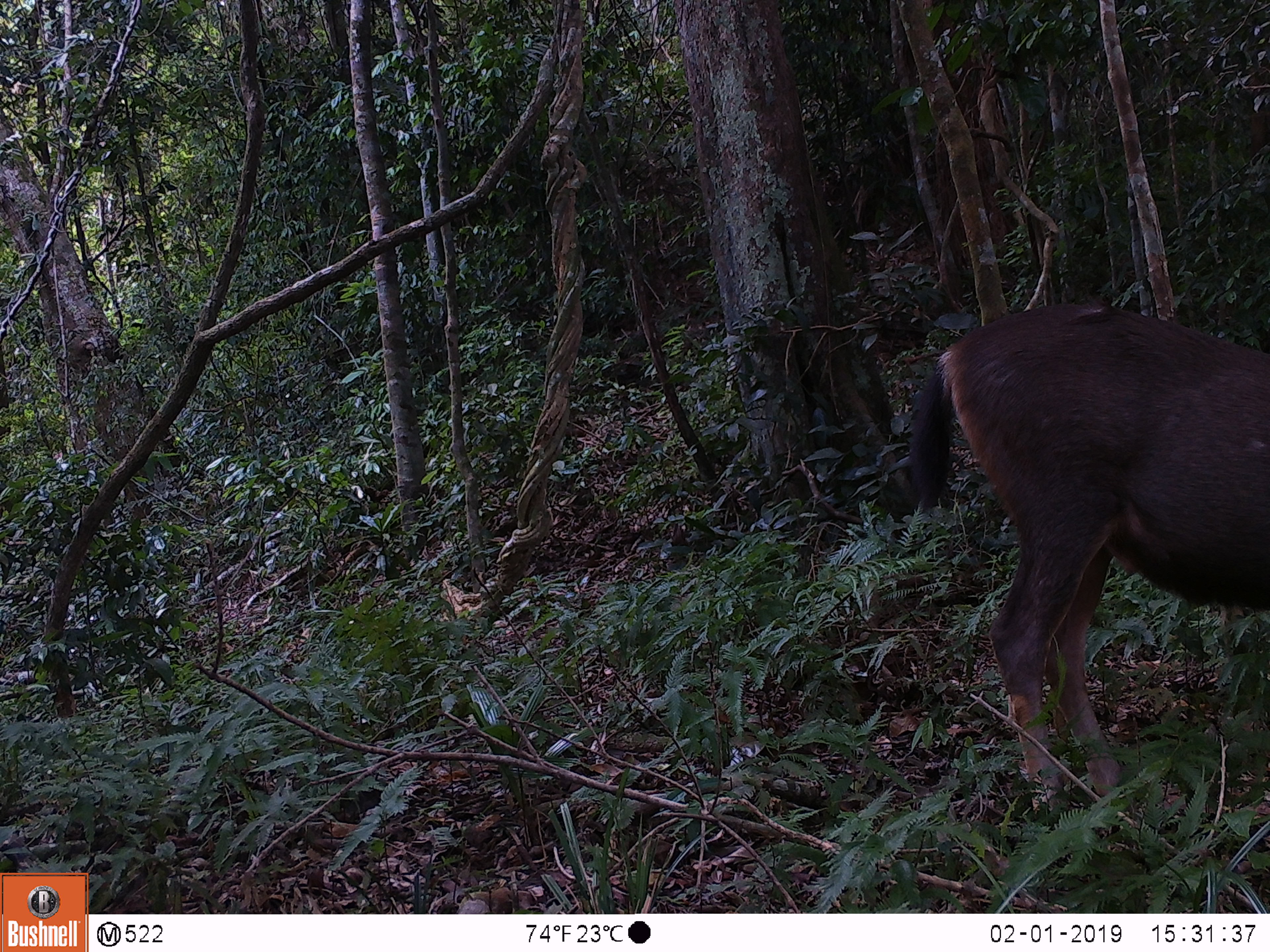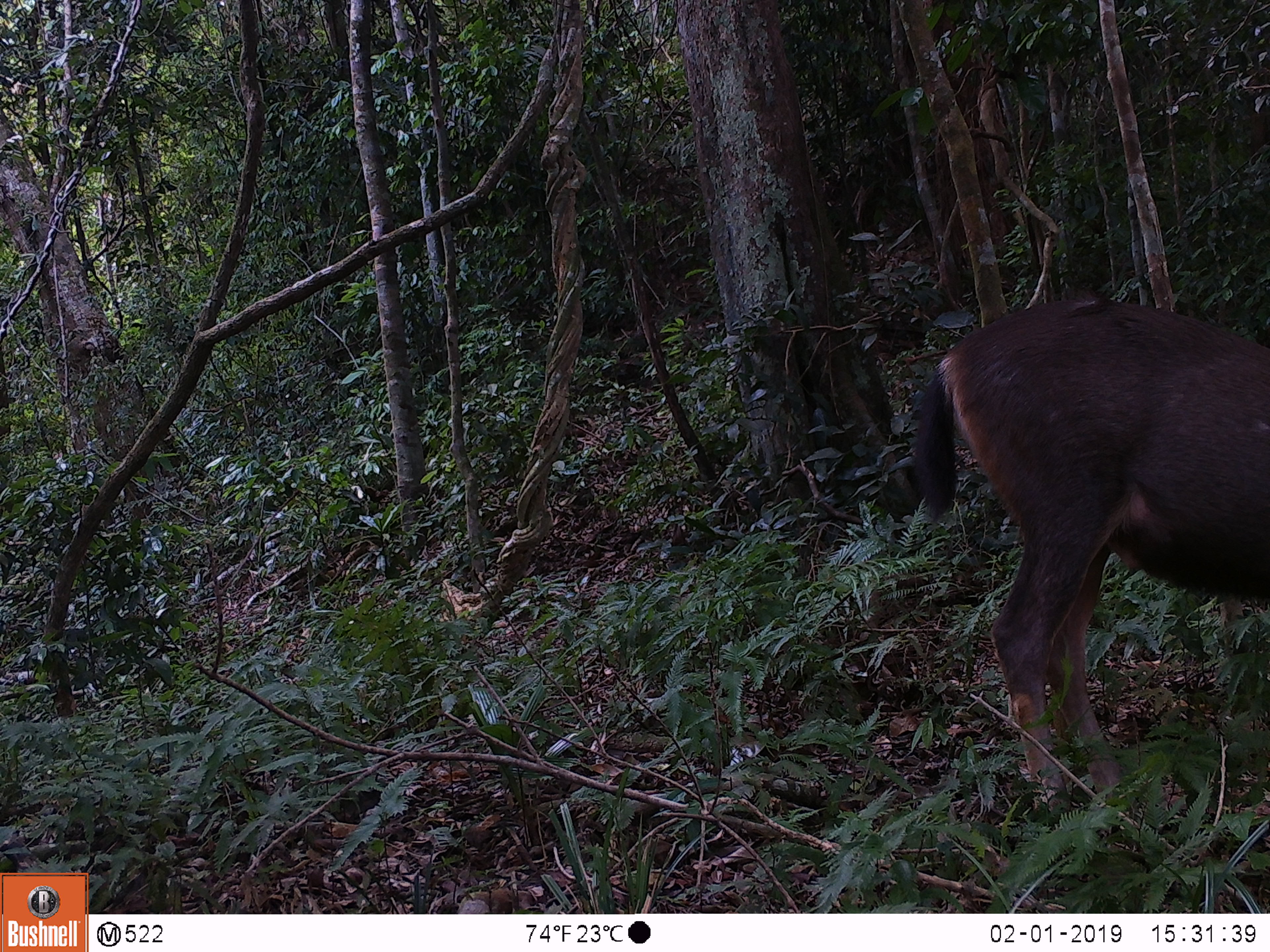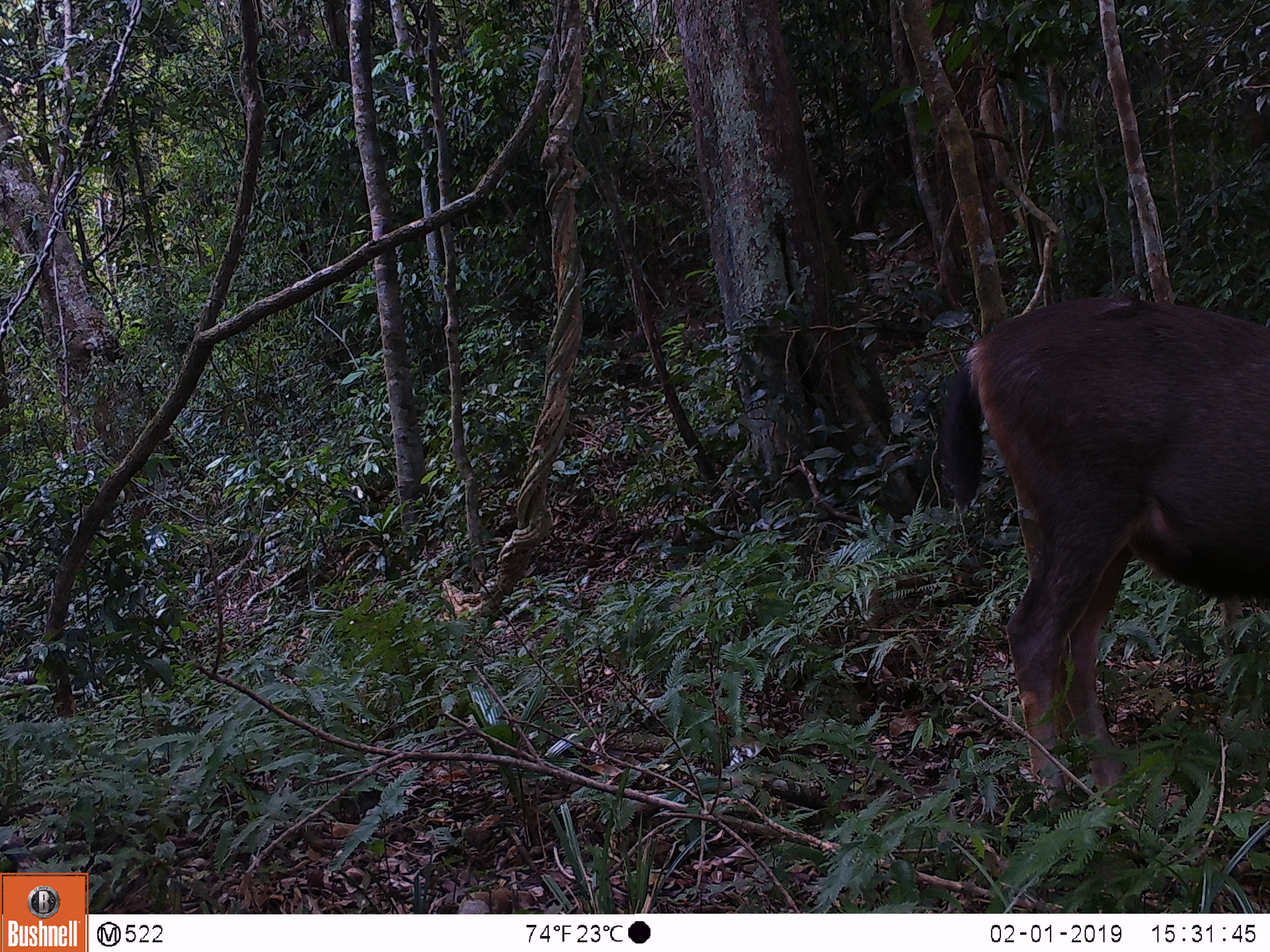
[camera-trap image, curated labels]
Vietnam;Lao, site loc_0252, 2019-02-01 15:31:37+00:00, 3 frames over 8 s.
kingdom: Animalia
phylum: Chordata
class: Mammalia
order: Artiodactyla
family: Cervidae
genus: Rusa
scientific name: Rusa unicolor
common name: sambar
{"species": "sambar (Rusa unicolor)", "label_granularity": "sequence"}